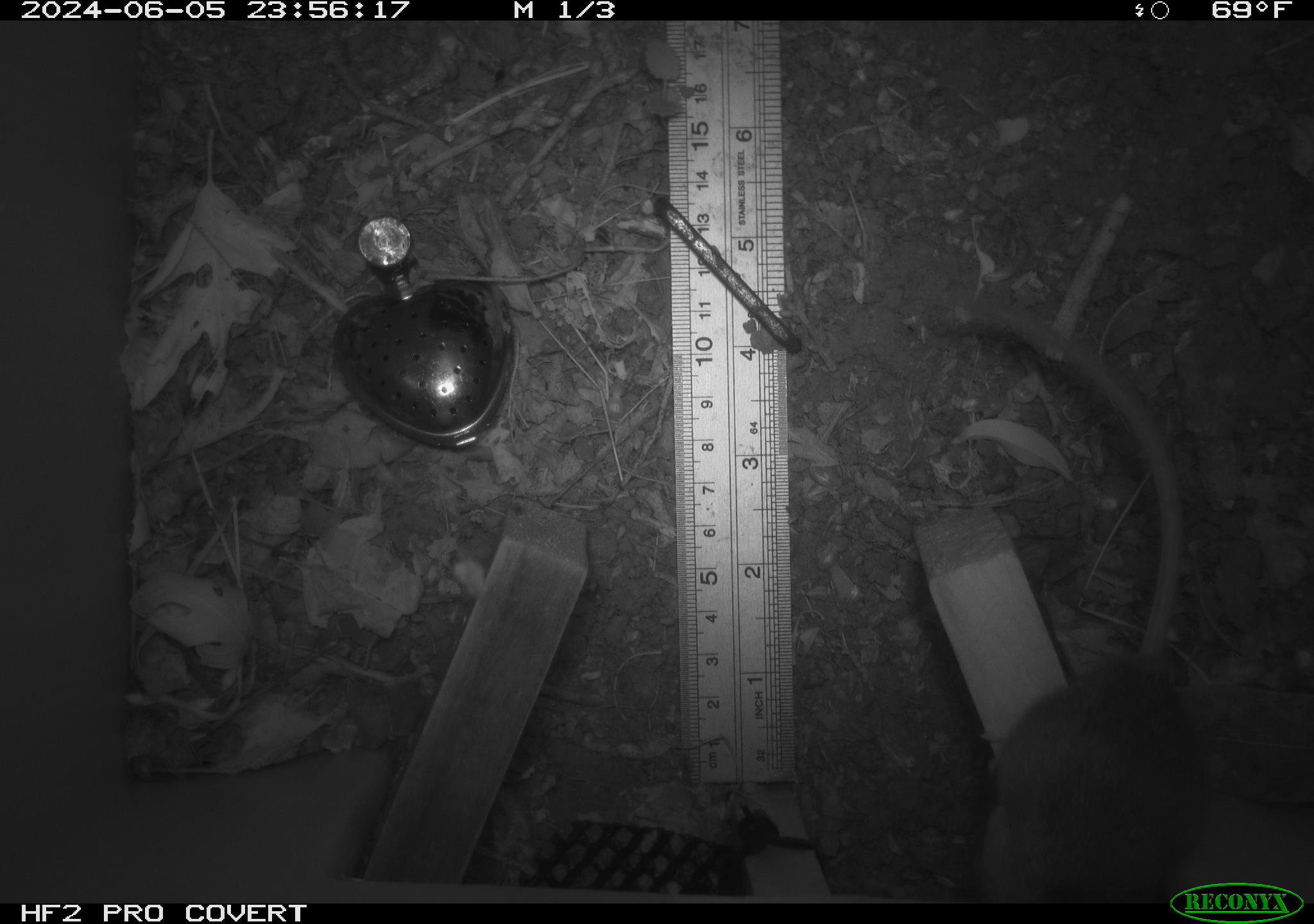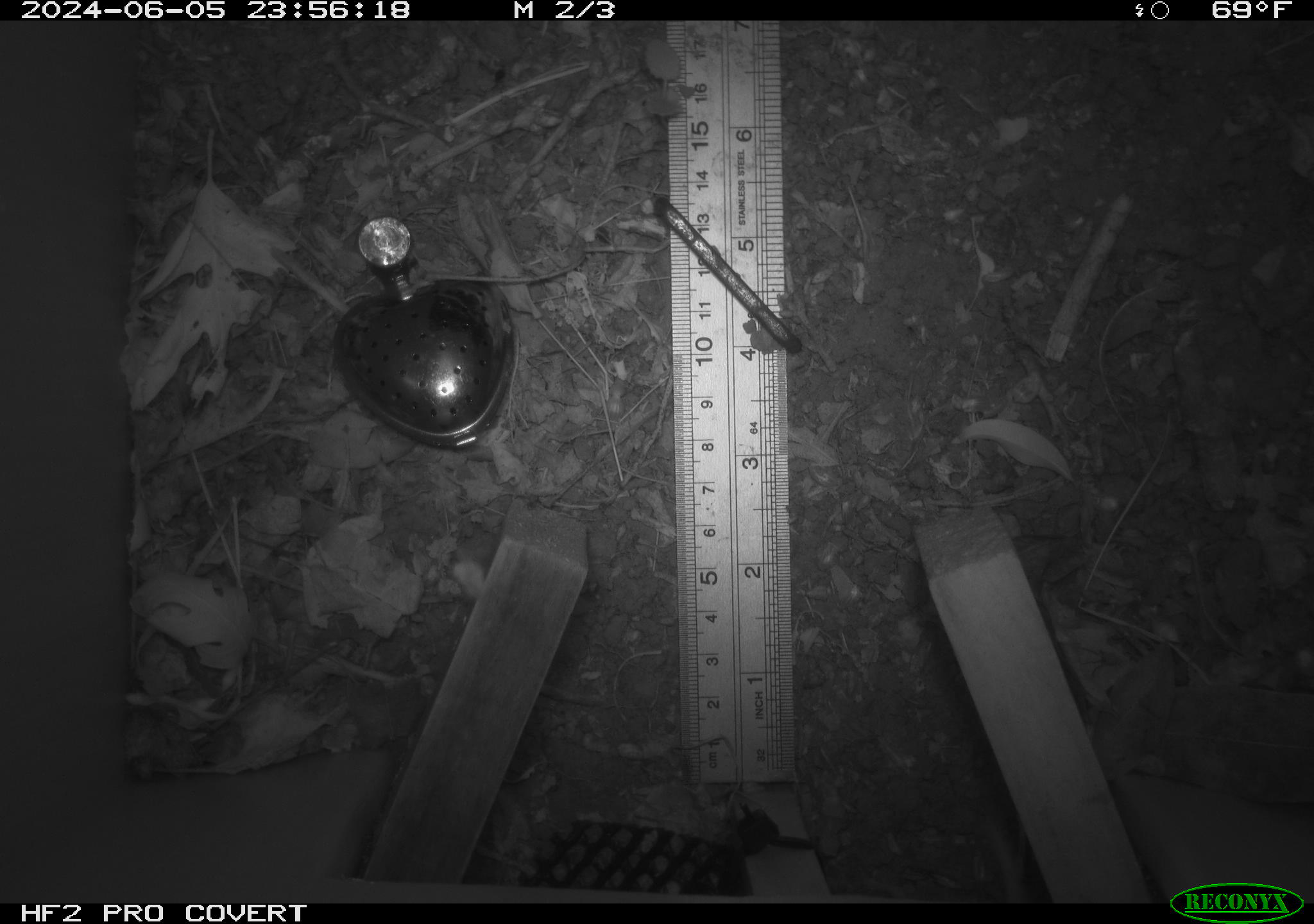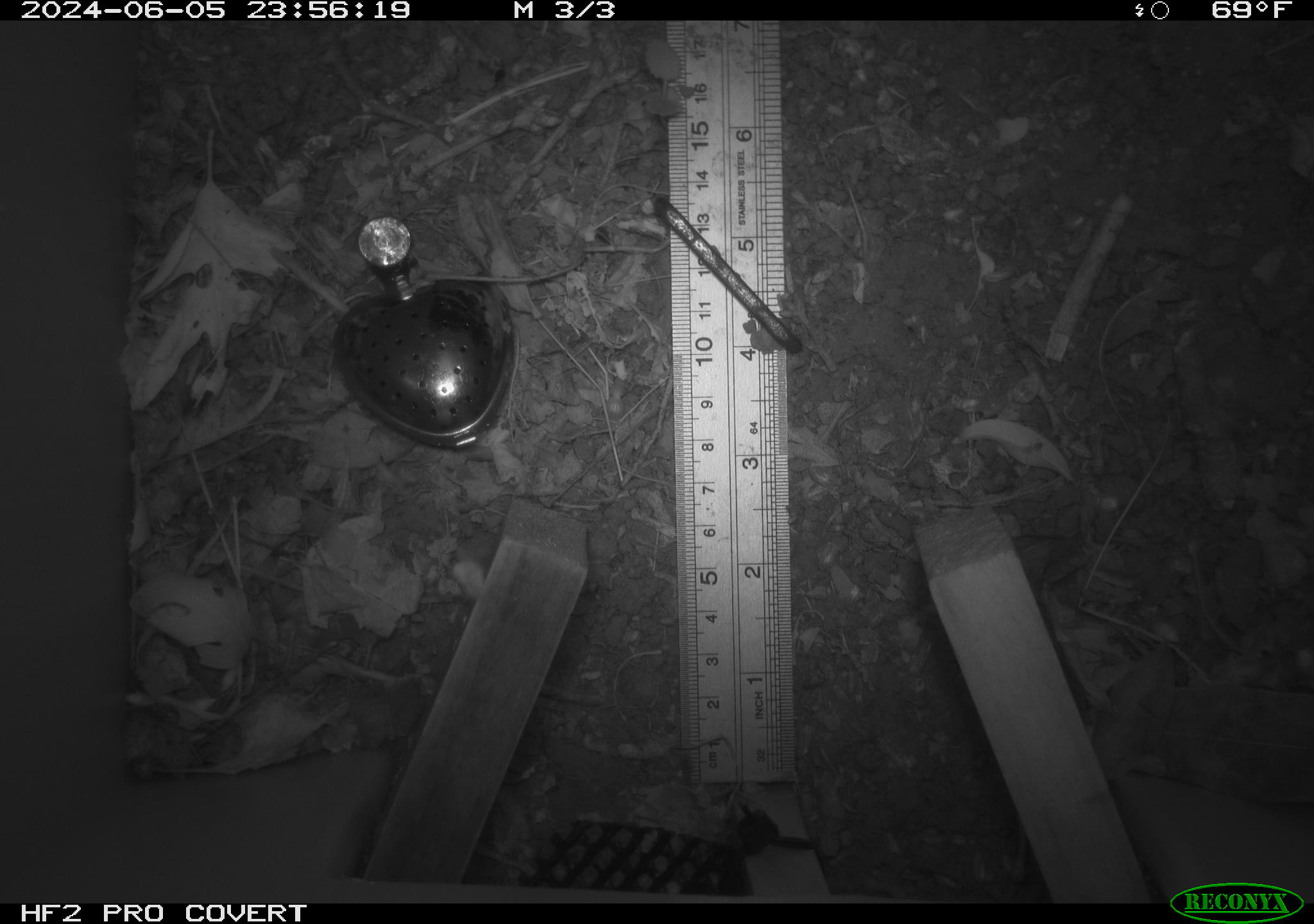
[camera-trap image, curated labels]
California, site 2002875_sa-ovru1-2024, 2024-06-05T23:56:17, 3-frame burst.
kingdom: Animalia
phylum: Chordata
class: Mammalia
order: Rodentia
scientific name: Rodentia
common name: rodent